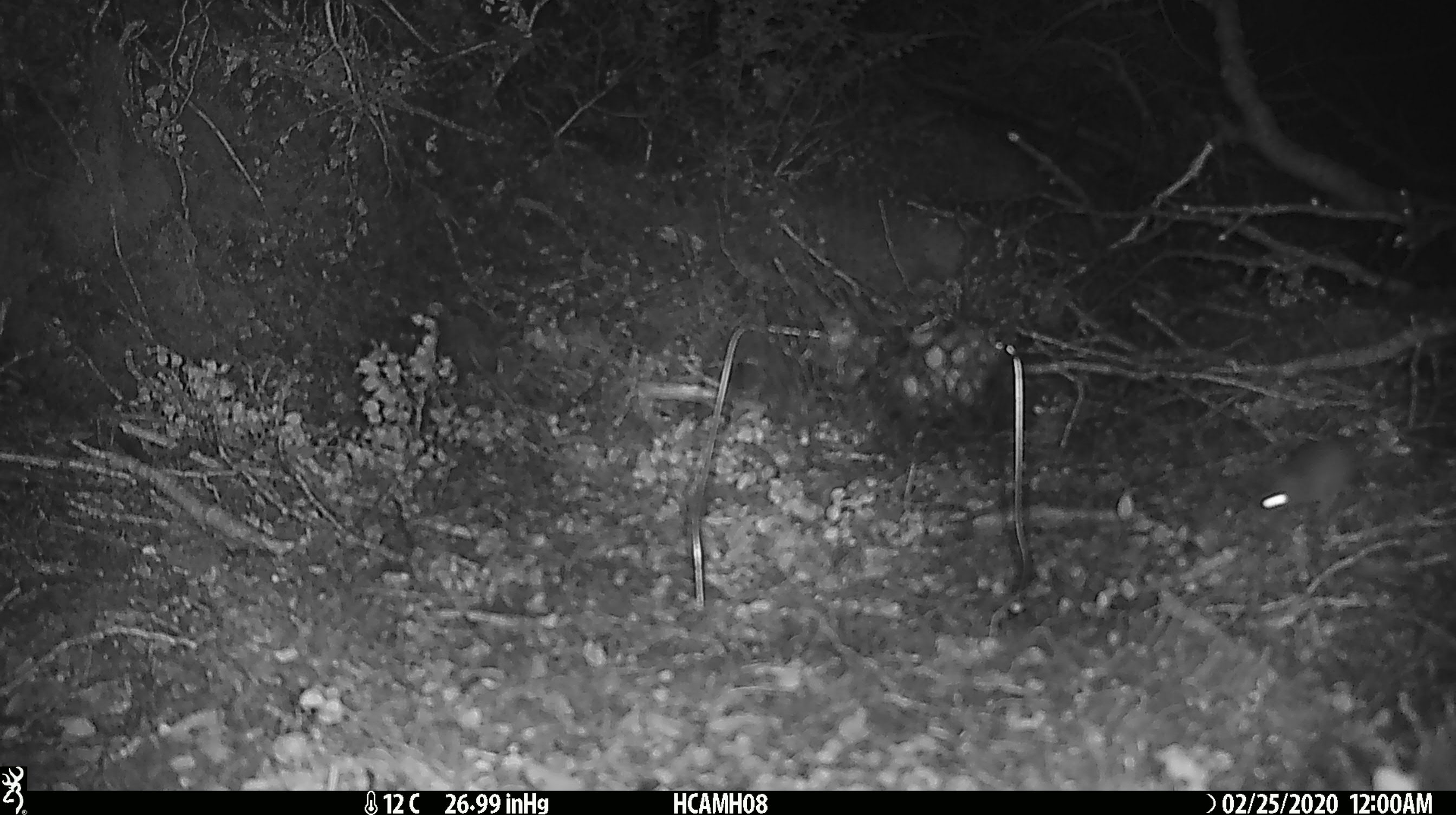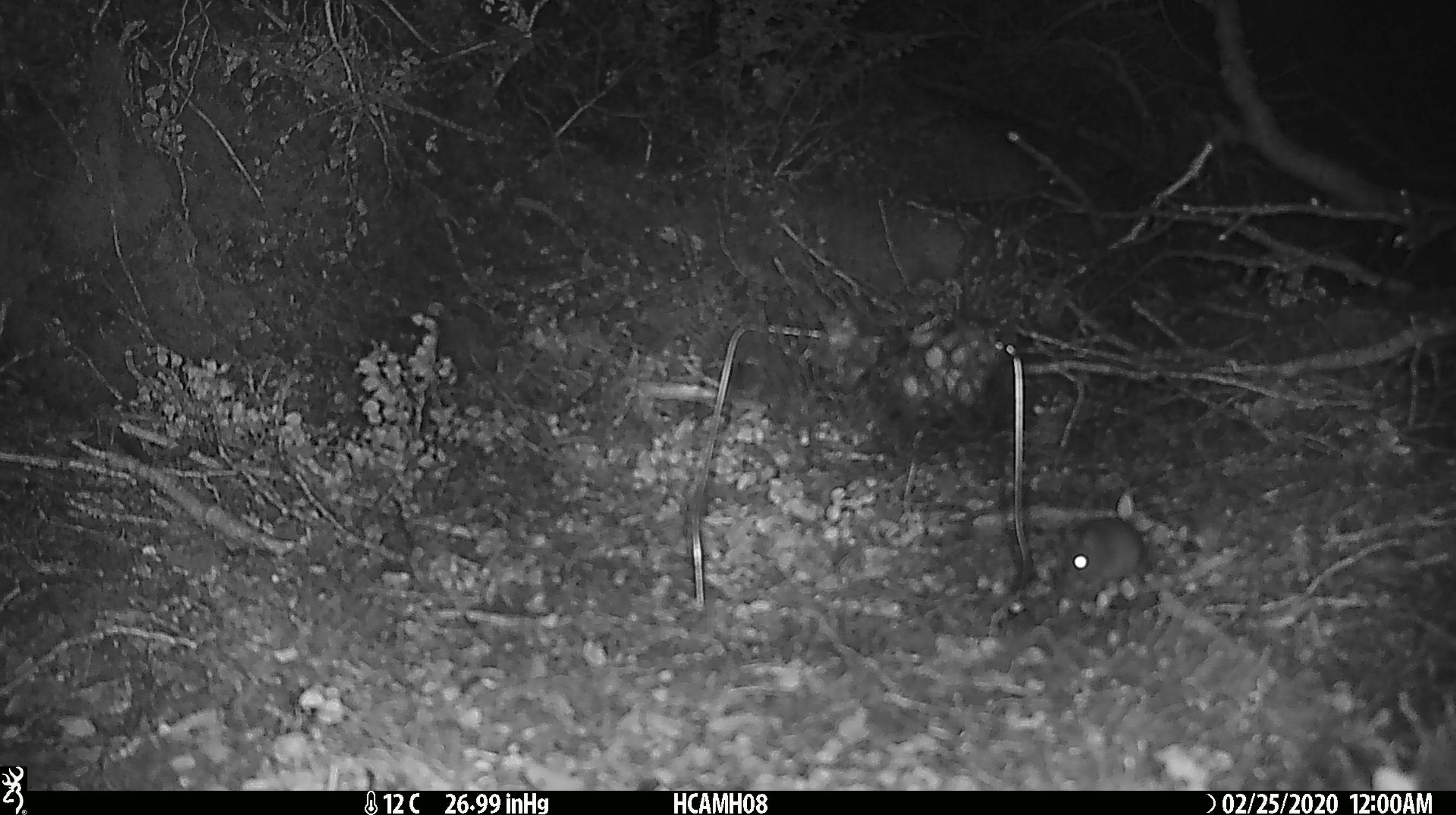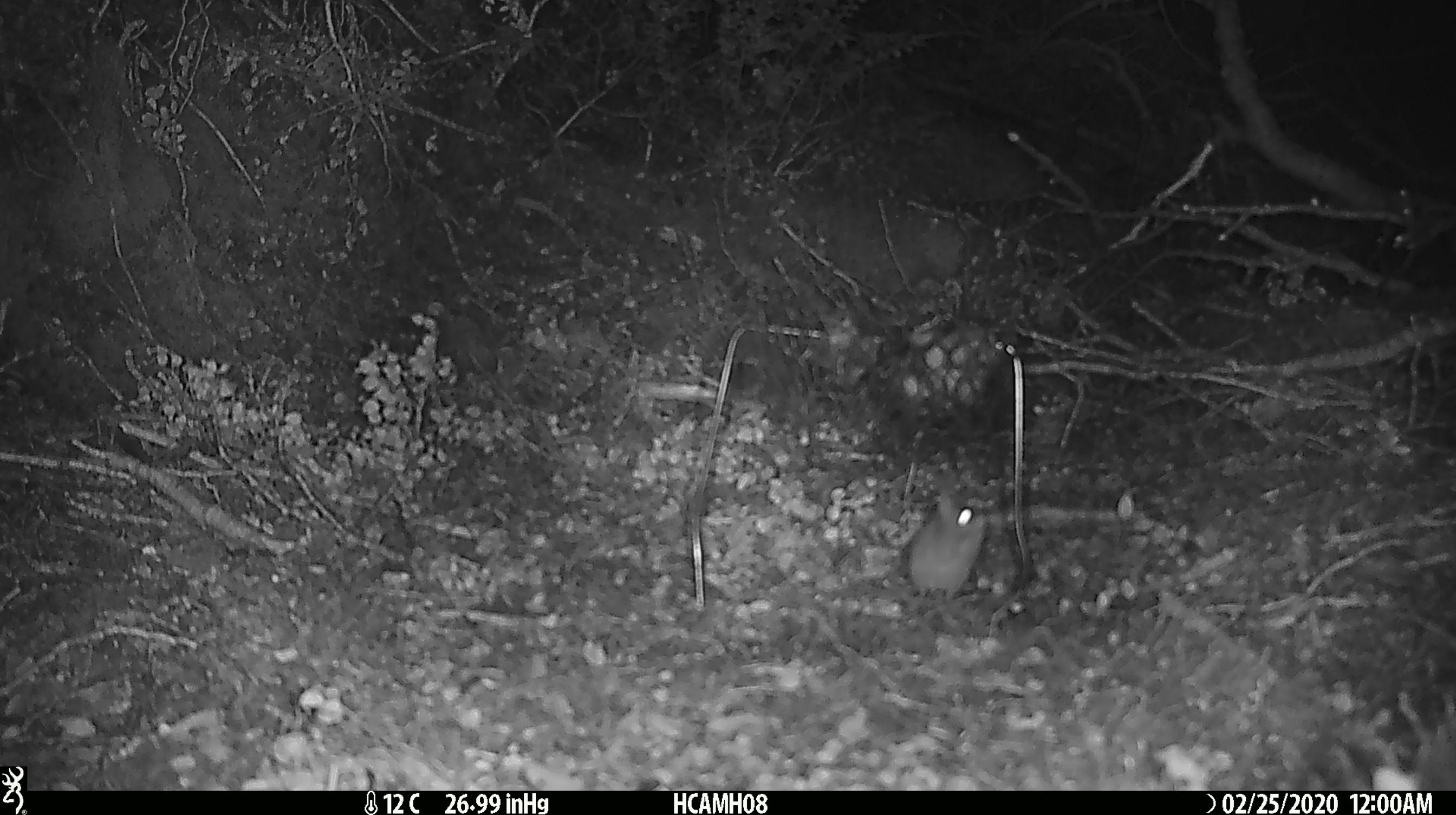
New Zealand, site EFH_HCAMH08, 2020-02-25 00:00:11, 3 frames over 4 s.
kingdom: Animalia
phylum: Chordata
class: Mammalia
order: Rodentia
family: Muridae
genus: Mus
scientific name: Mus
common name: mouse